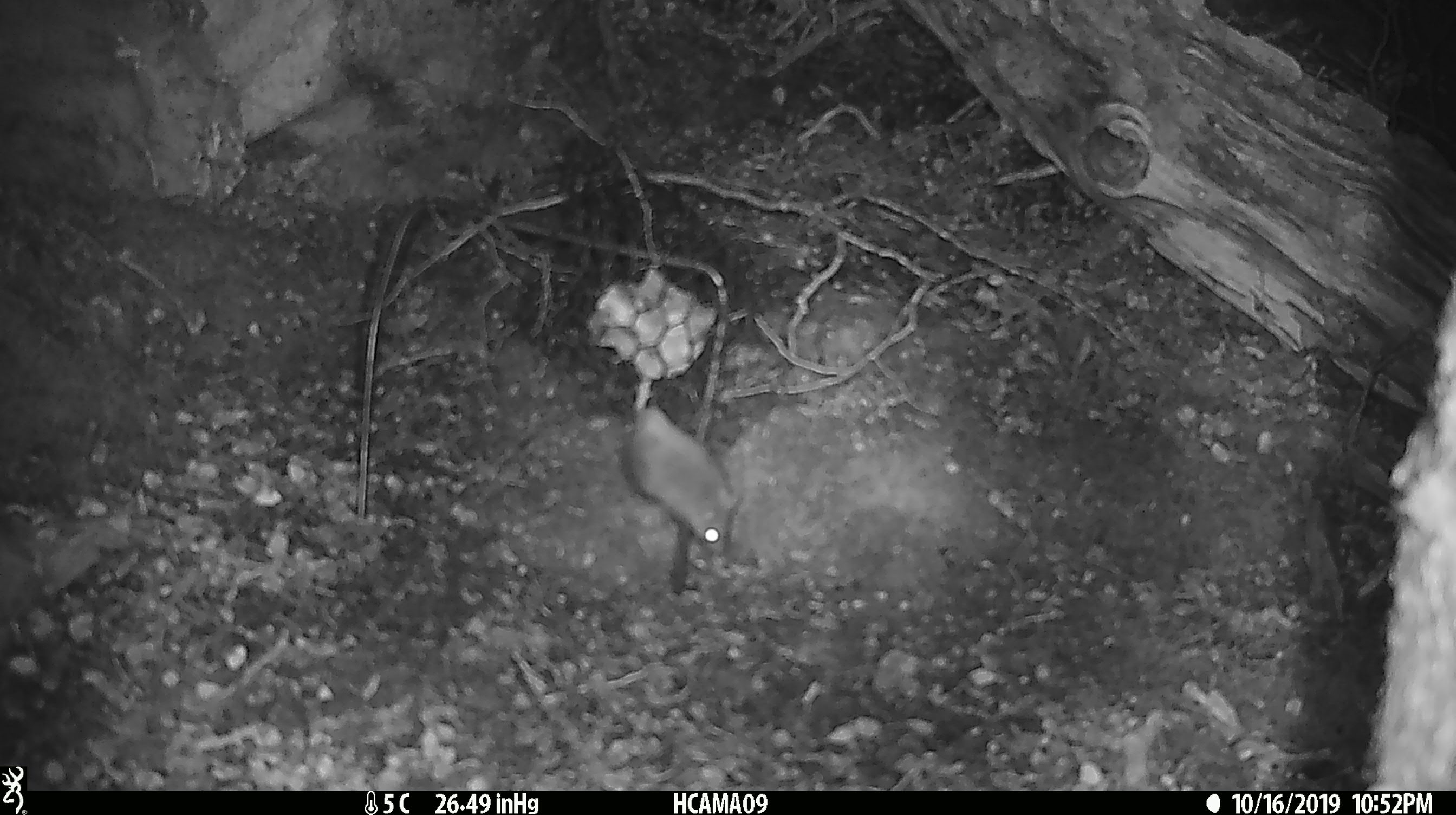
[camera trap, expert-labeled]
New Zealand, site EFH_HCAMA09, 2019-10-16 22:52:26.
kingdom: Animalia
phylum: Chordata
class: Mammalia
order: Rodentia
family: Muridae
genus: Mus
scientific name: Mus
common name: mouse